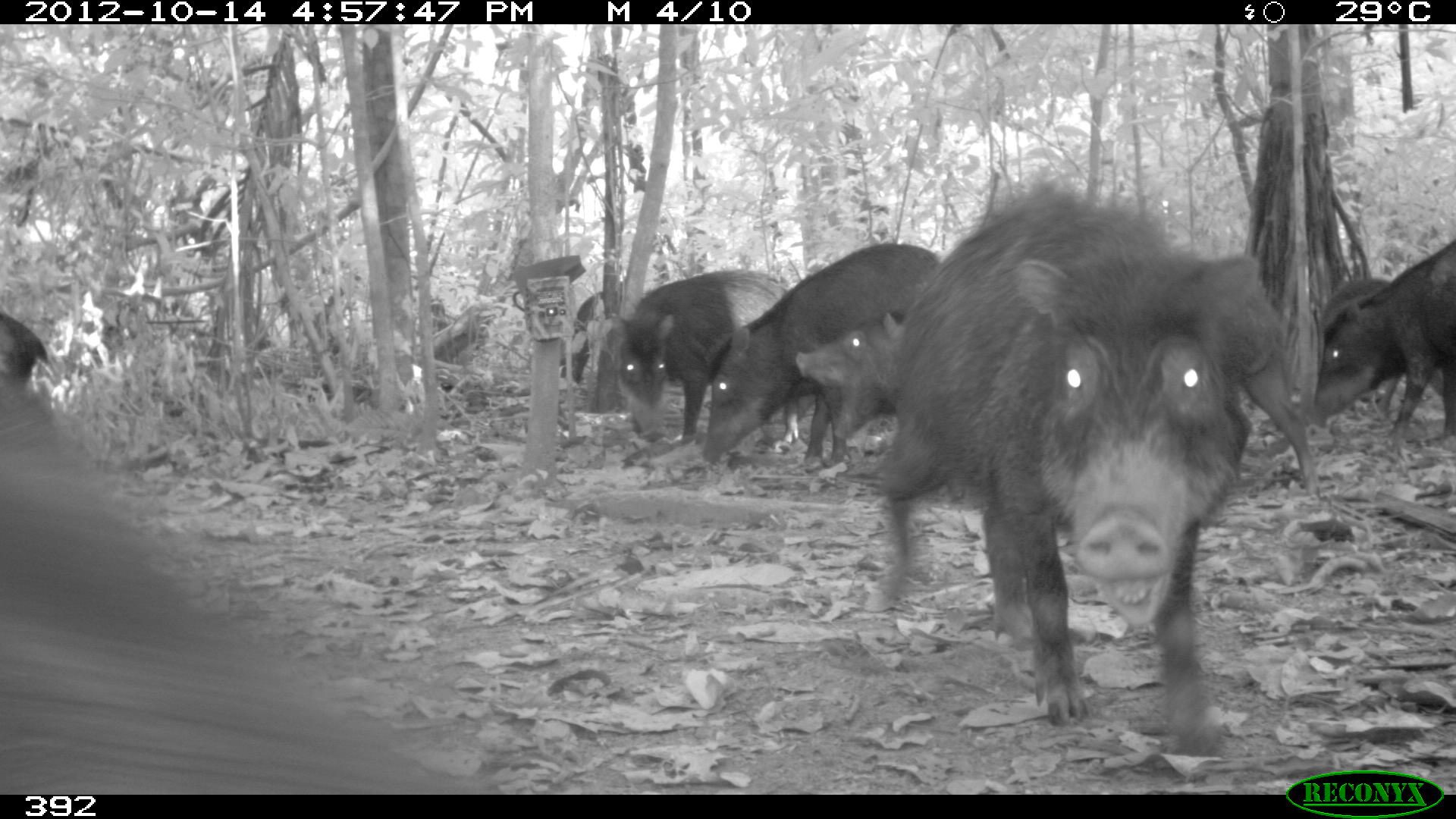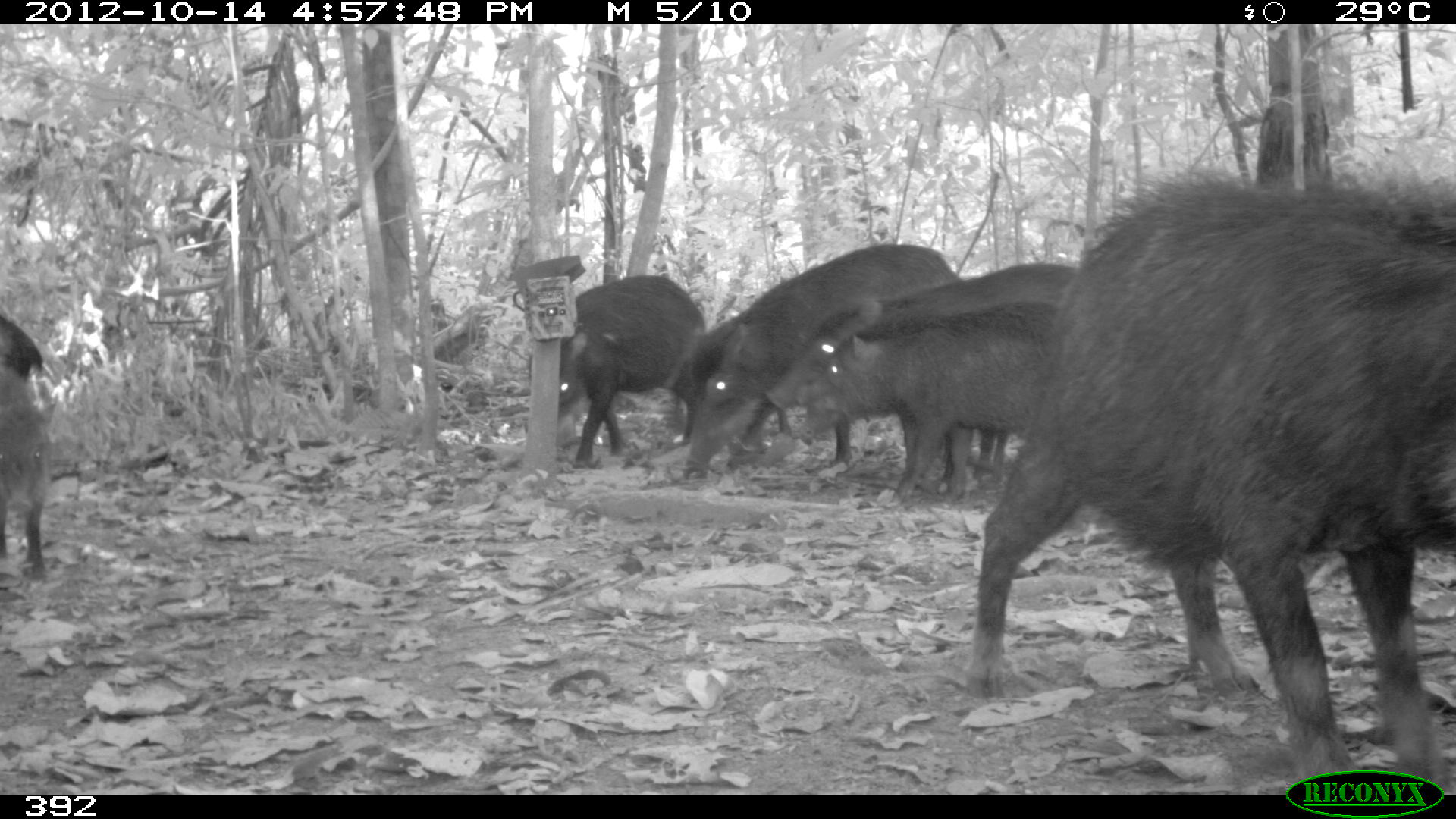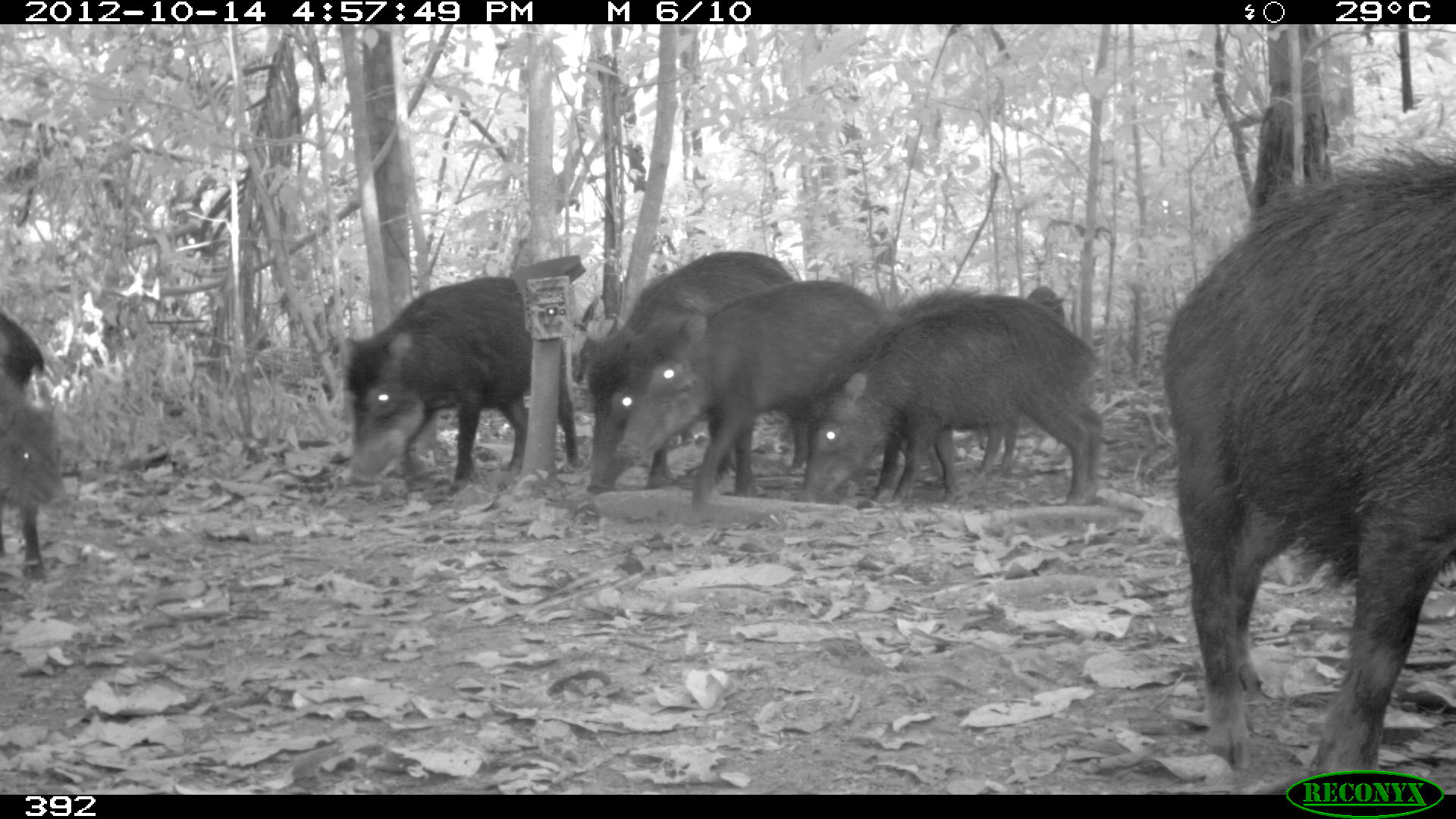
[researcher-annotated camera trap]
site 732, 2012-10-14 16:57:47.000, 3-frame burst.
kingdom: Animalia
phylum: Chordata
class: Mammalia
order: Artiodactyla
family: Tayassuidae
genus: Tayassu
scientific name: Tayassu pecari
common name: white-lipped peccary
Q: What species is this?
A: Tayassu pecari (white-lipped peccary).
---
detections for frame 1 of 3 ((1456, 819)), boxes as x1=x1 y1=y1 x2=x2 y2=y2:
tayassu pecari: x1=872 y1=188 x2=1273 y2=757; x1=0 y1=317 x2=466 y2=795; x1=793 y1=249 x2=1320 y2=494; x1=700 y1=243 x2=937 y2=468; x1=1307 y1=231 x2=1455 y2=450; x1=608 y1=269 x2=790 y2=443; x1=1314 y1=272 x2=1433 y2=422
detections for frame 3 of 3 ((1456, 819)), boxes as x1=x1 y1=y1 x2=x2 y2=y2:
tayassu pecari: x1=1161 y1=141 x2=1455 y2=794; x1=799 y1=292 x2=1105 y2=506; x1=613 y1=274 x2=883 y2=512; x1=338 y1=275 x2=579 y2=498; x1=577 y1=250 x2=793 y2=495; x1=0 y1=310 x2=66 y2=587; x1=893 y1=387 x2=1020 y2=500; x1=1025 y1=283 x2=1069 y2=329